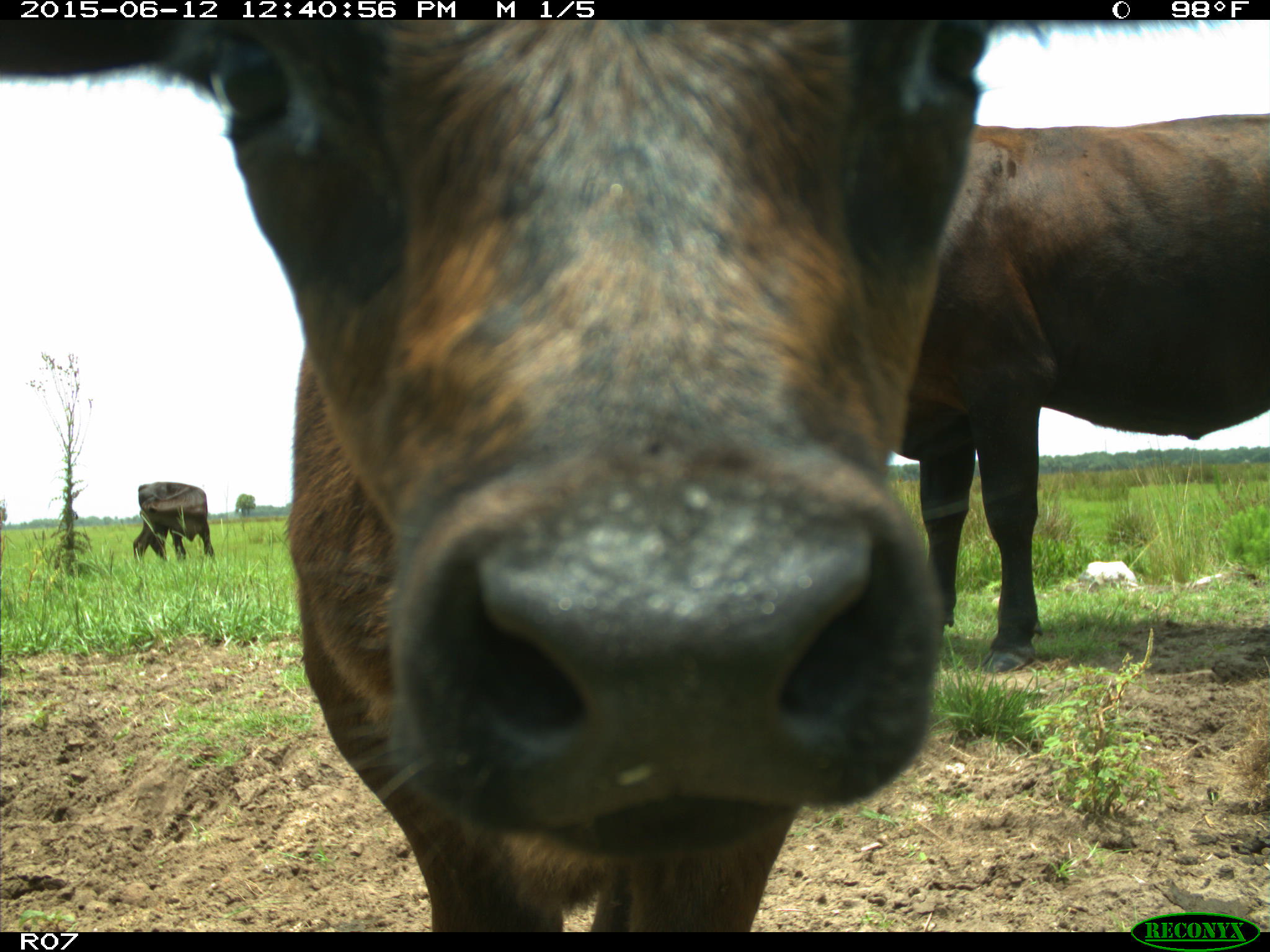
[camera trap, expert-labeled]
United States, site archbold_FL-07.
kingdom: Animalia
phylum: Chordata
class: Mammalia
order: Artiodactyla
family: Bovidae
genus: Bos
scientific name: Bos taurus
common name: domestic cow